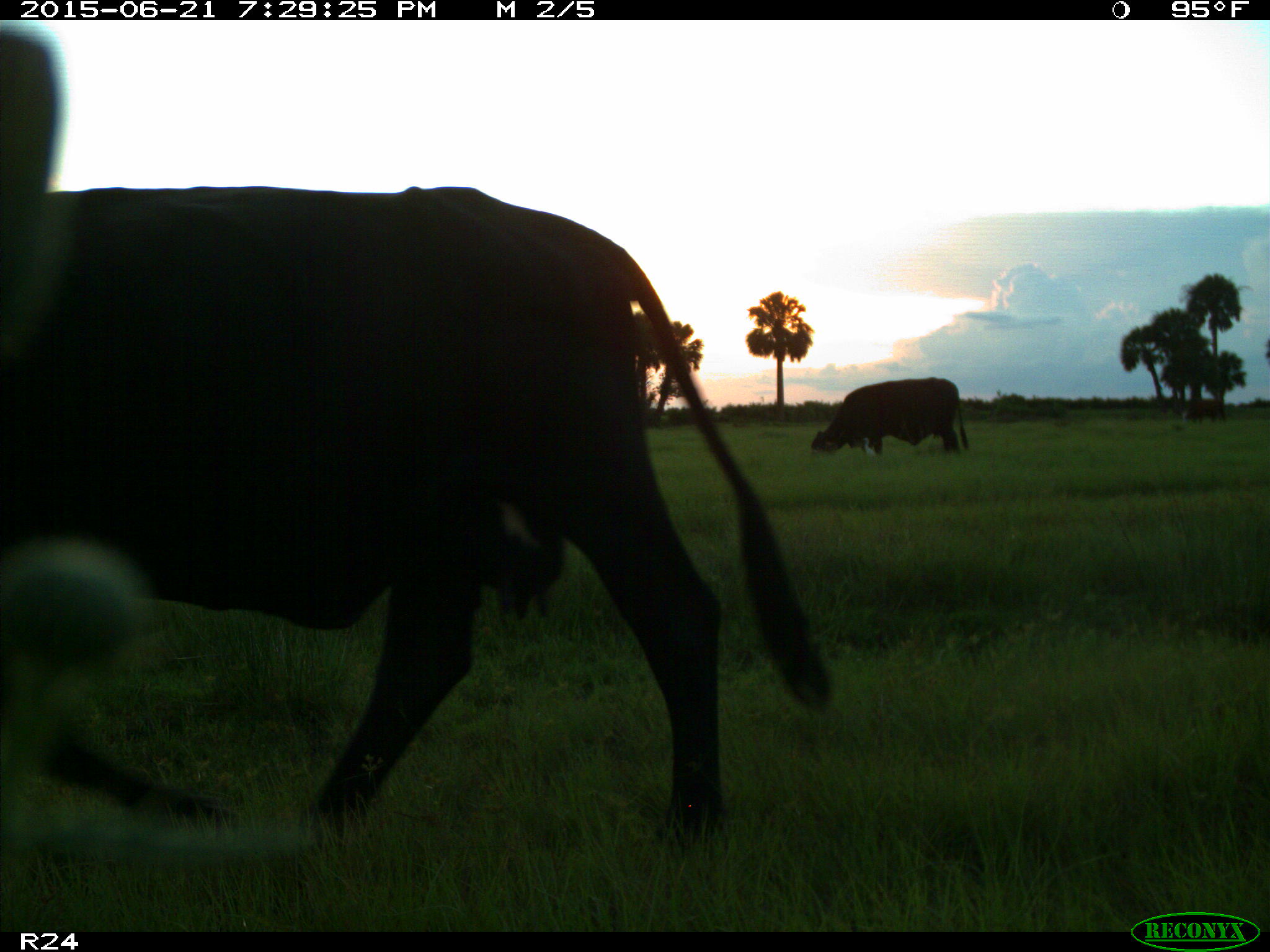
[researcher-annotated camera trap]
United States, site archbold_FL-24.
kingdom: Animalia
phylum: Chordata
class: Mammalia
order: Artiodactyla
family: Bovidae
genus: Bos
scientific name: Bos taurus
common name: domestic cow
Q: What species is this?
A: Bos taurus (domestic cow).